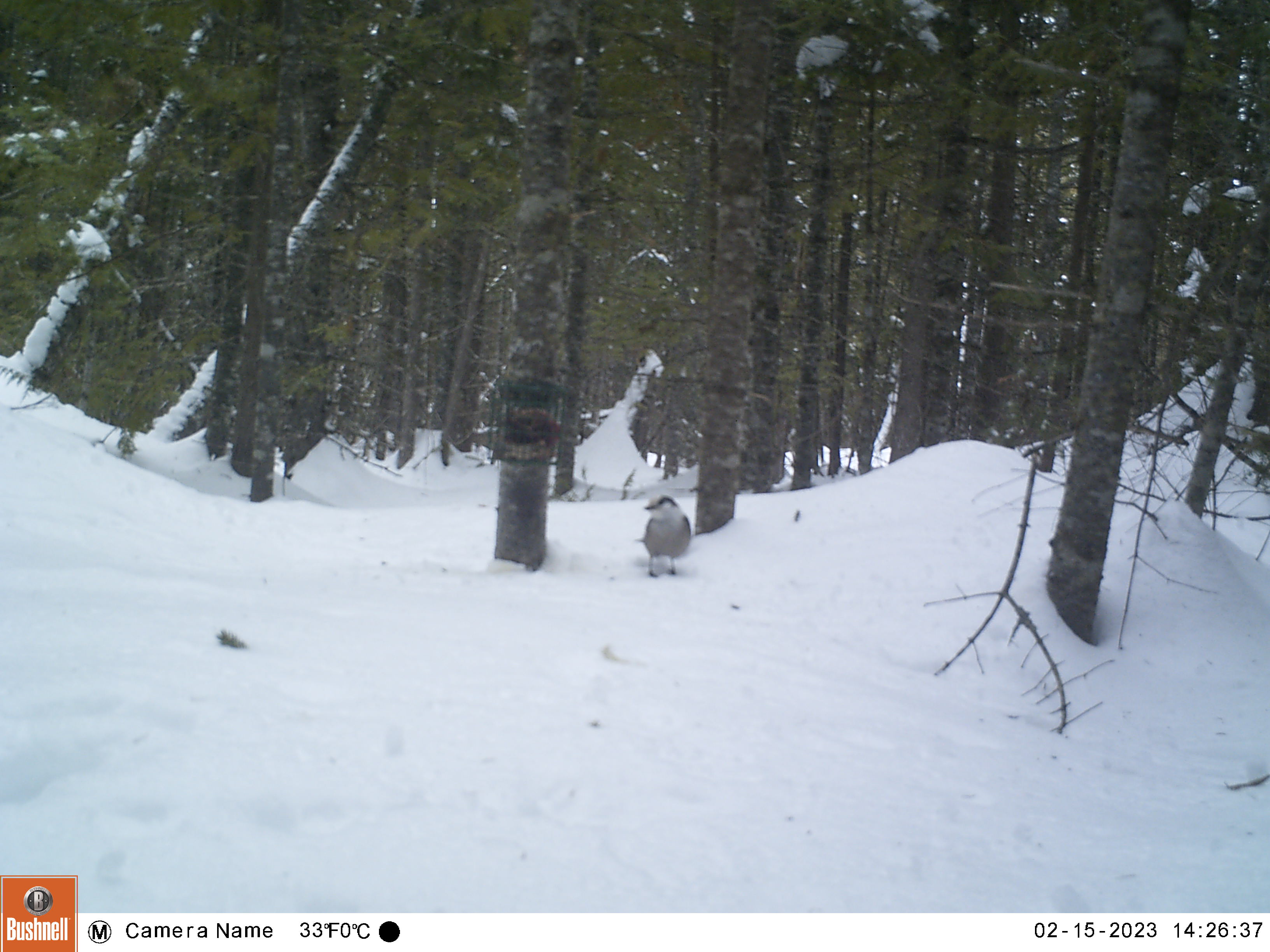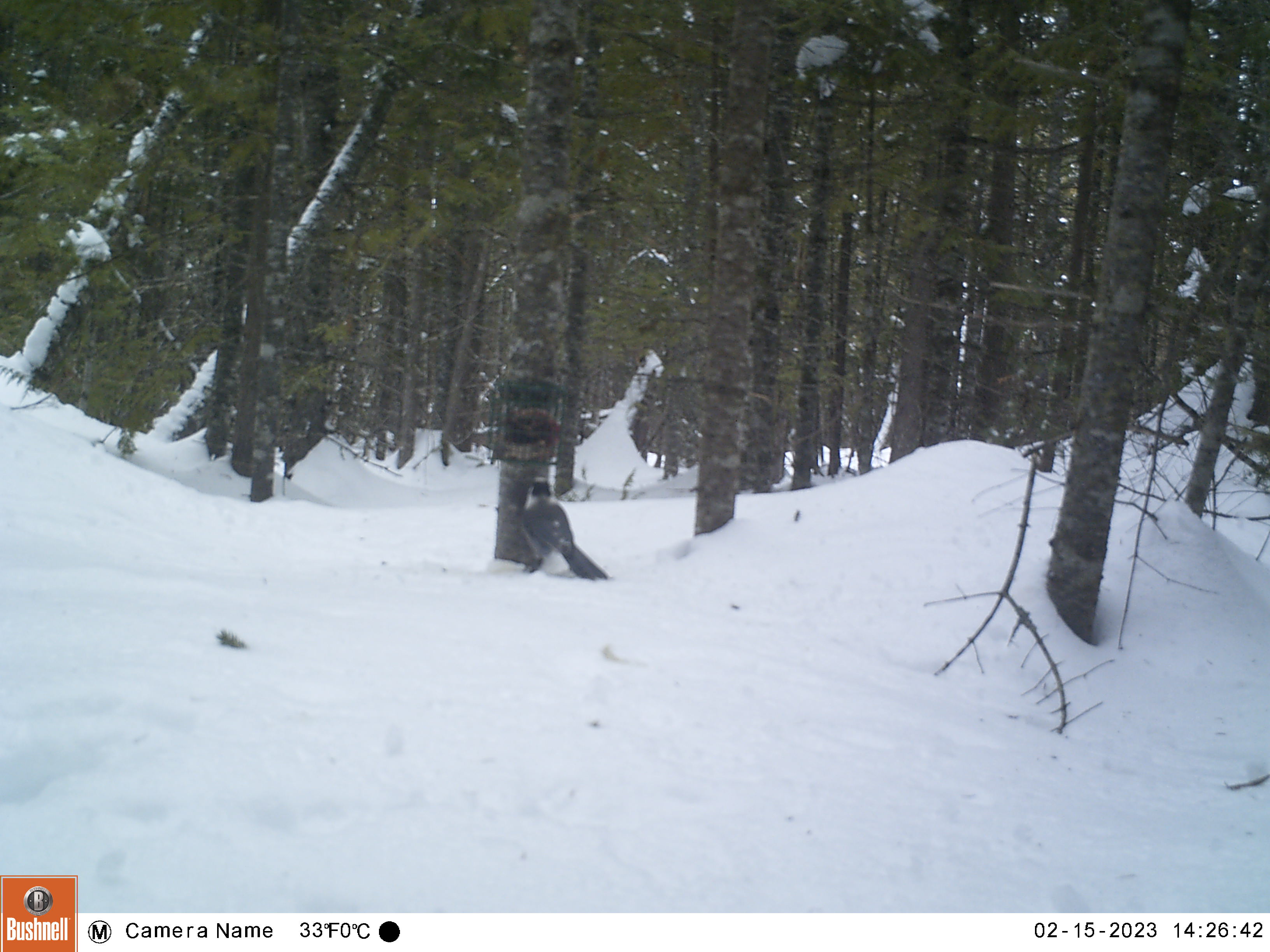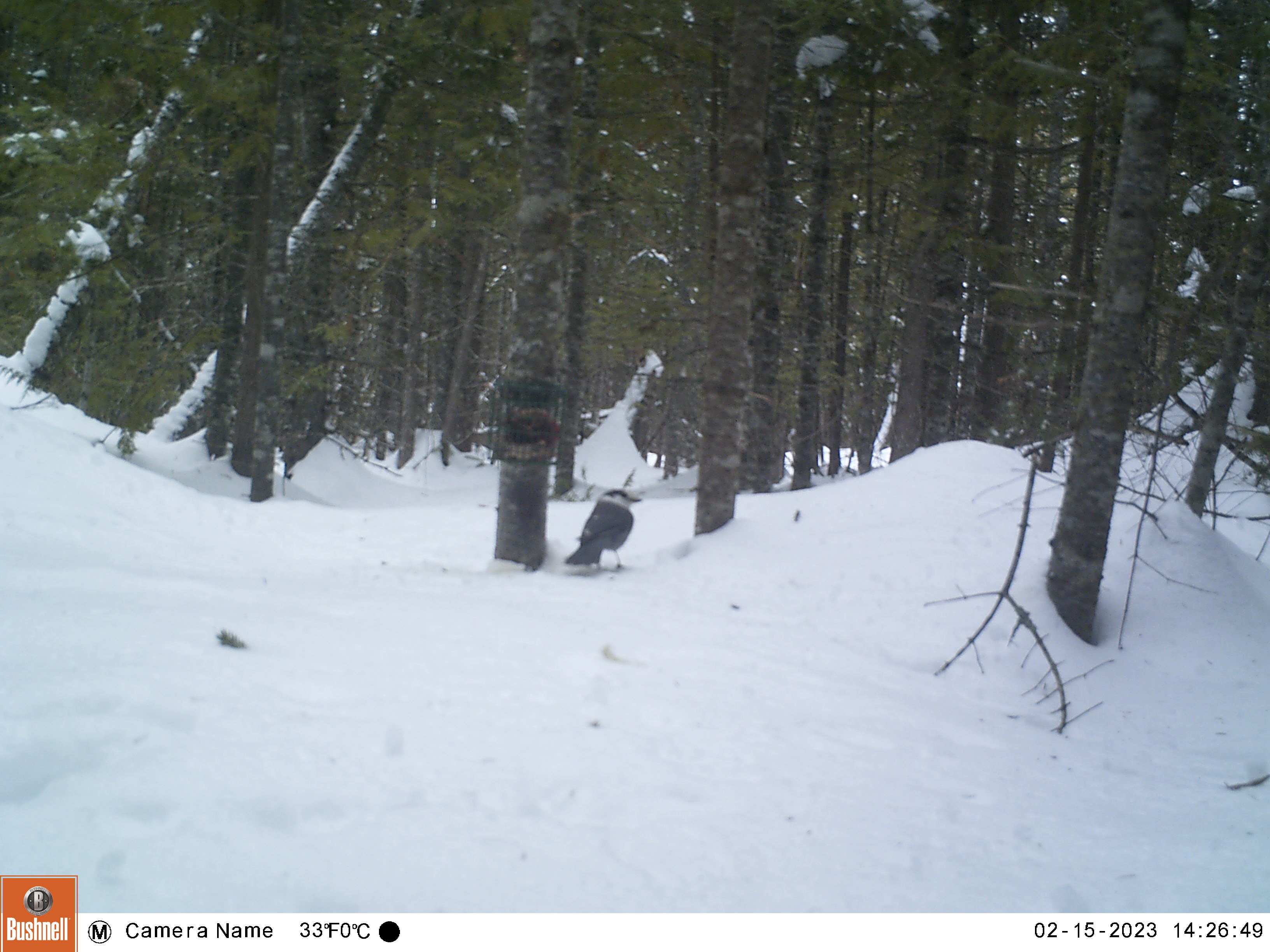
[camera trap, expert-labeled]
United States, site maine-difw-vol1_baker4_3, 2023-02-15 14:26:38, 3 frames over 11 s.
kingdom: Animalia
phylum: Chordata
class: Aves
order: Passeriformes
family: Corvidae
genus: Perisoreus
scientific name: Perisoreus canadensis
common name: canada jay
Canada jay (Perisoreus canadensis).